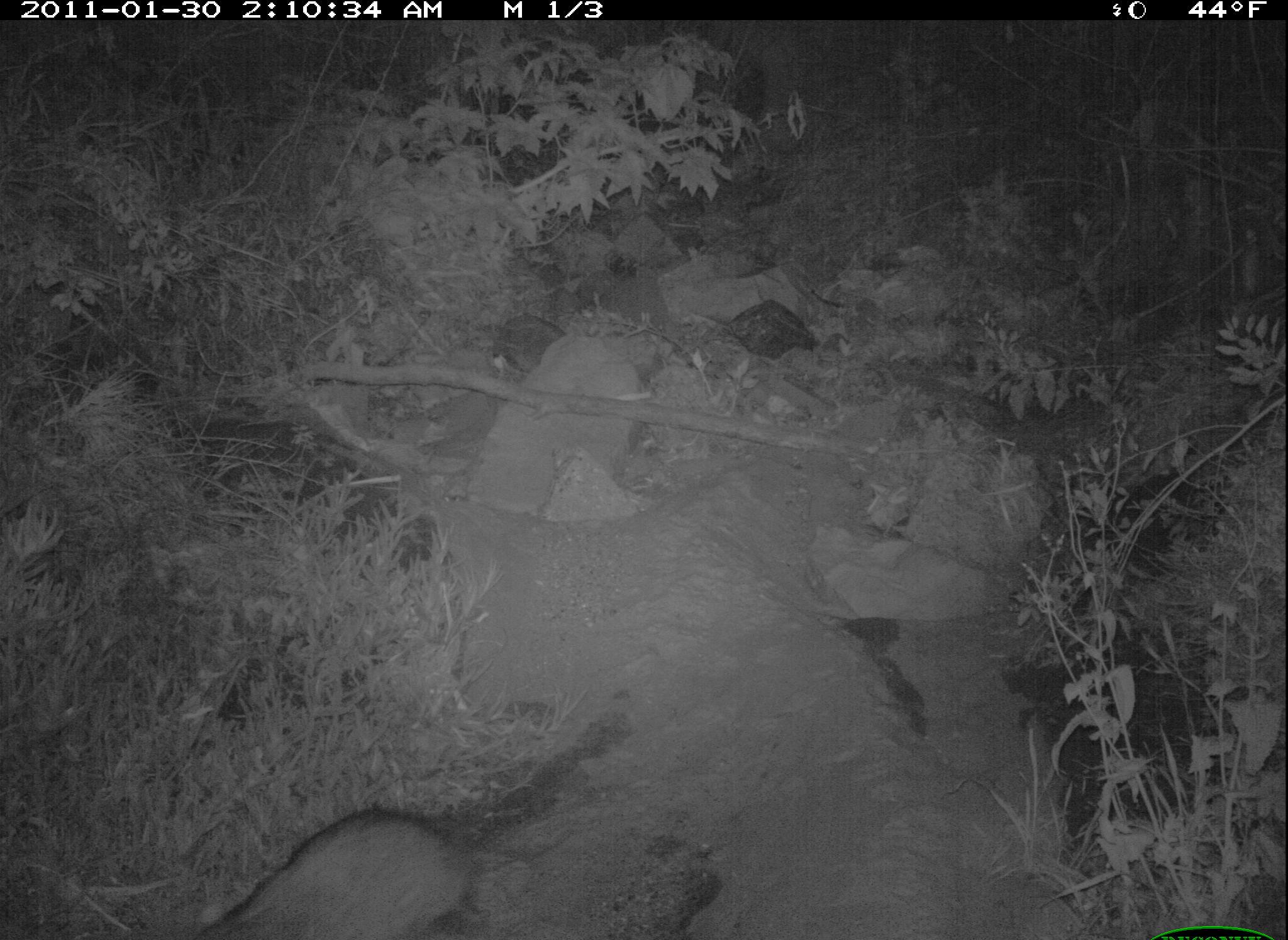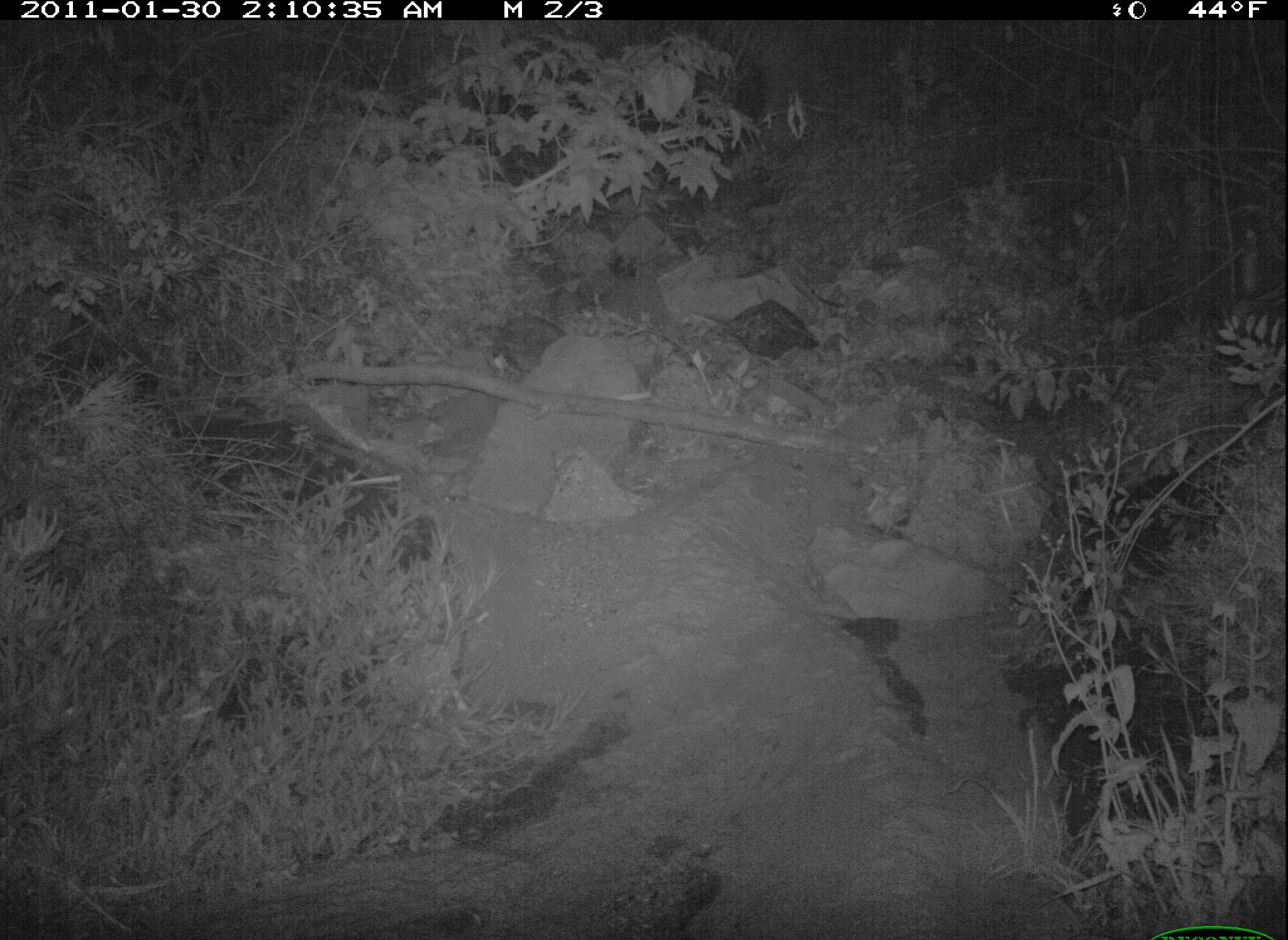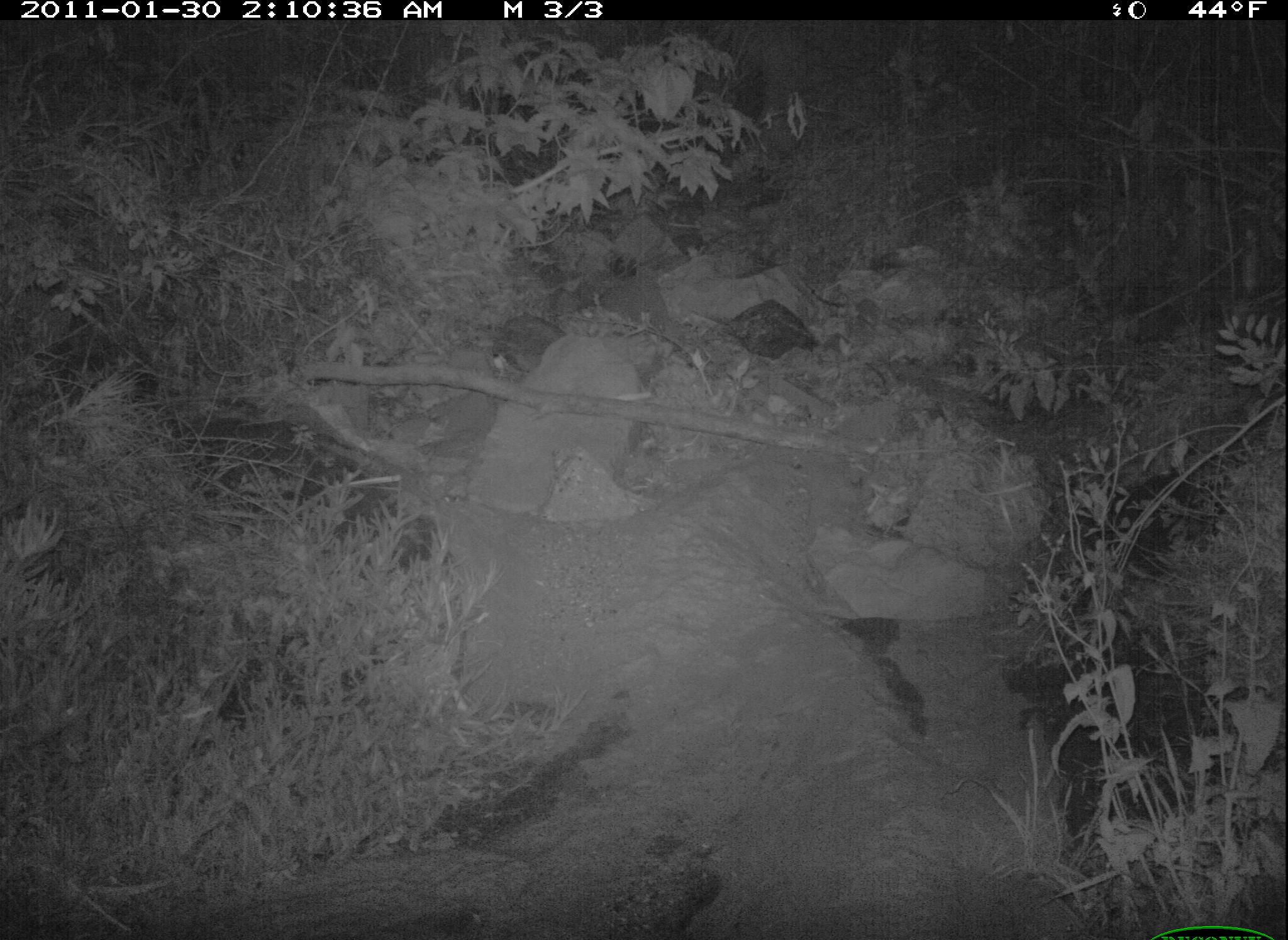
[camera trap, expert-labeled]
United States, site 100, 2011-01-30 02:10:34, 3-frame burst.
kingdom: Animalia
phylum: Chordata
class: Mammalia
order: Carnivora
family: Procyonidae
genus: Procyon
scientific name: Procyon lotor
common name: raccoon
Raccoon (Procyon lotor).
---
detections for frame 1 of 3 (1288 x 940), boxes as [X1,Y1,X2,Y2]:
raccoon: [204,790,507,940]